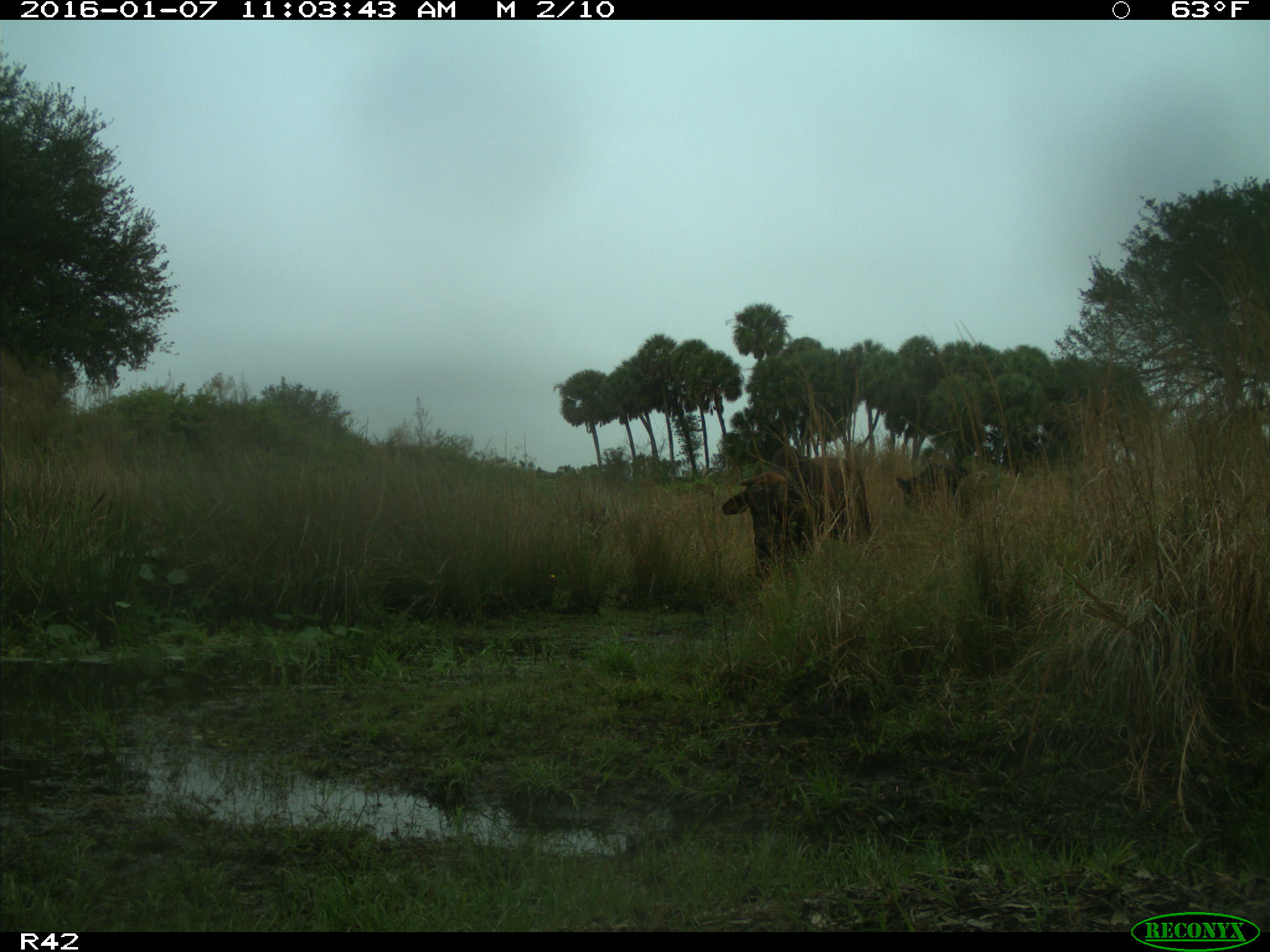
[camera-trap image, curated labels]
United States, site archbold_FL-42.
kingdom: Animalia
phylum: Chordata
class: Mammalia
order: Artiodactyla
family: Bovidae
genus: Bos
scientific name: Bos taurus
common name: domestic cow